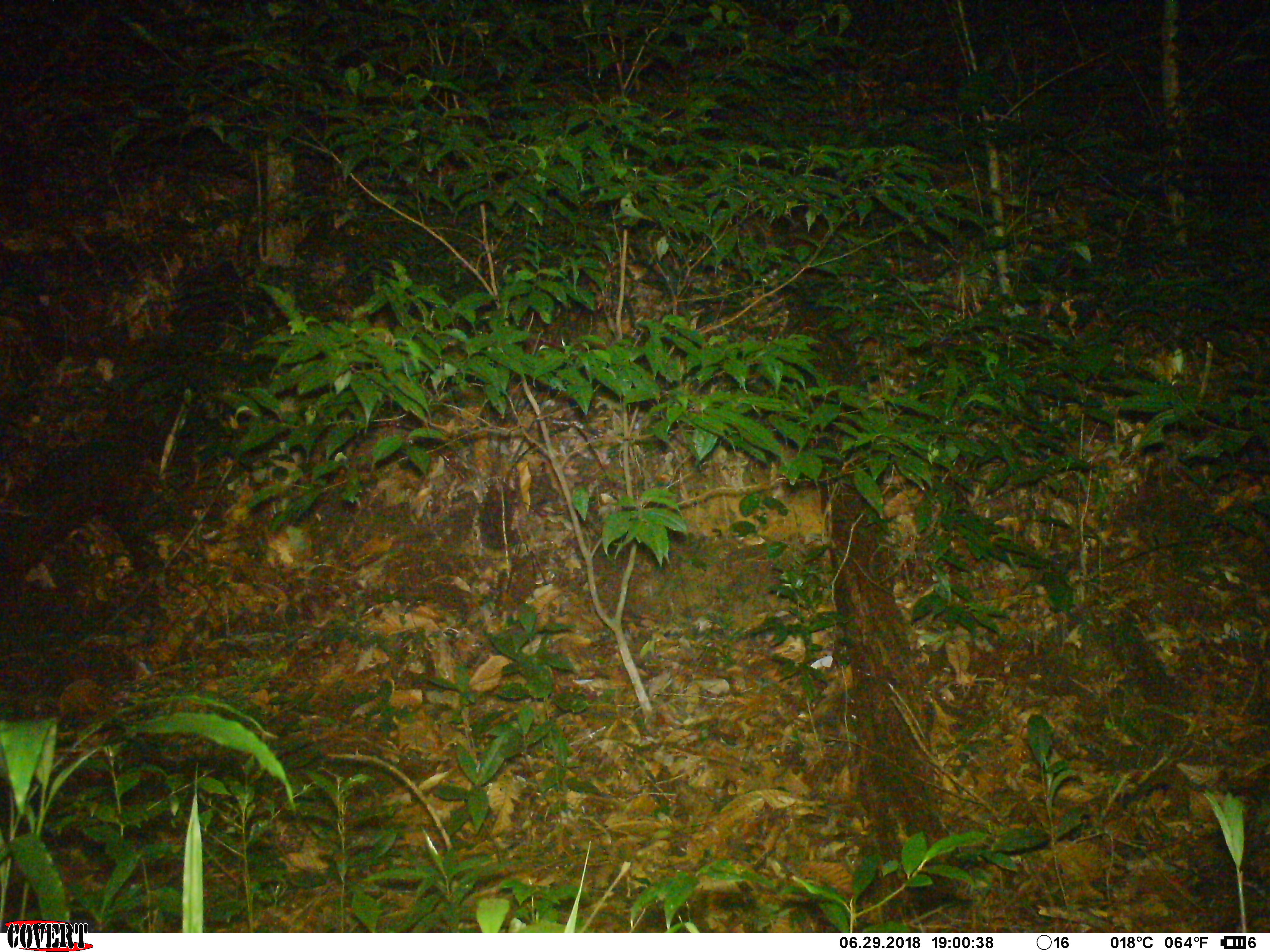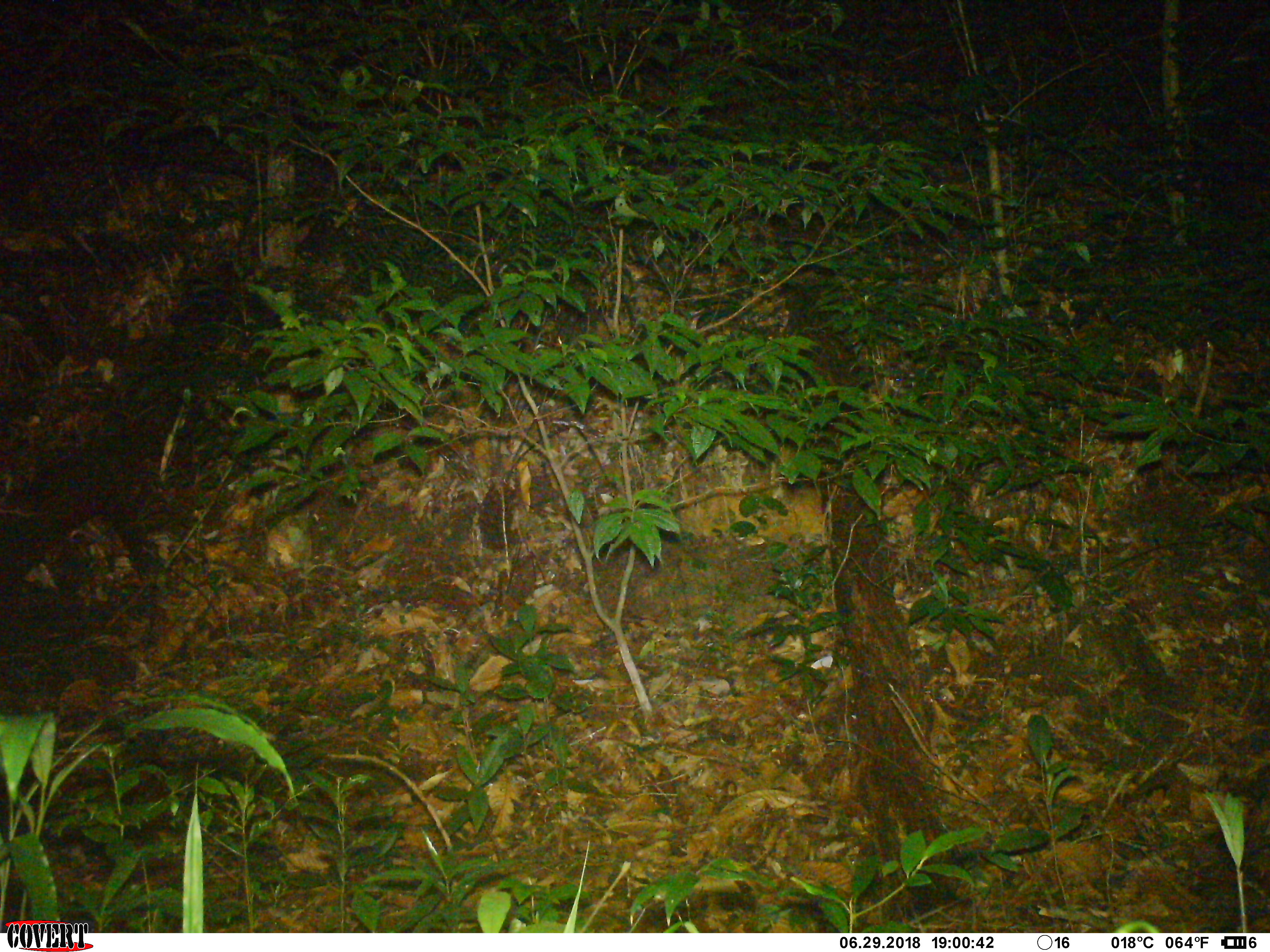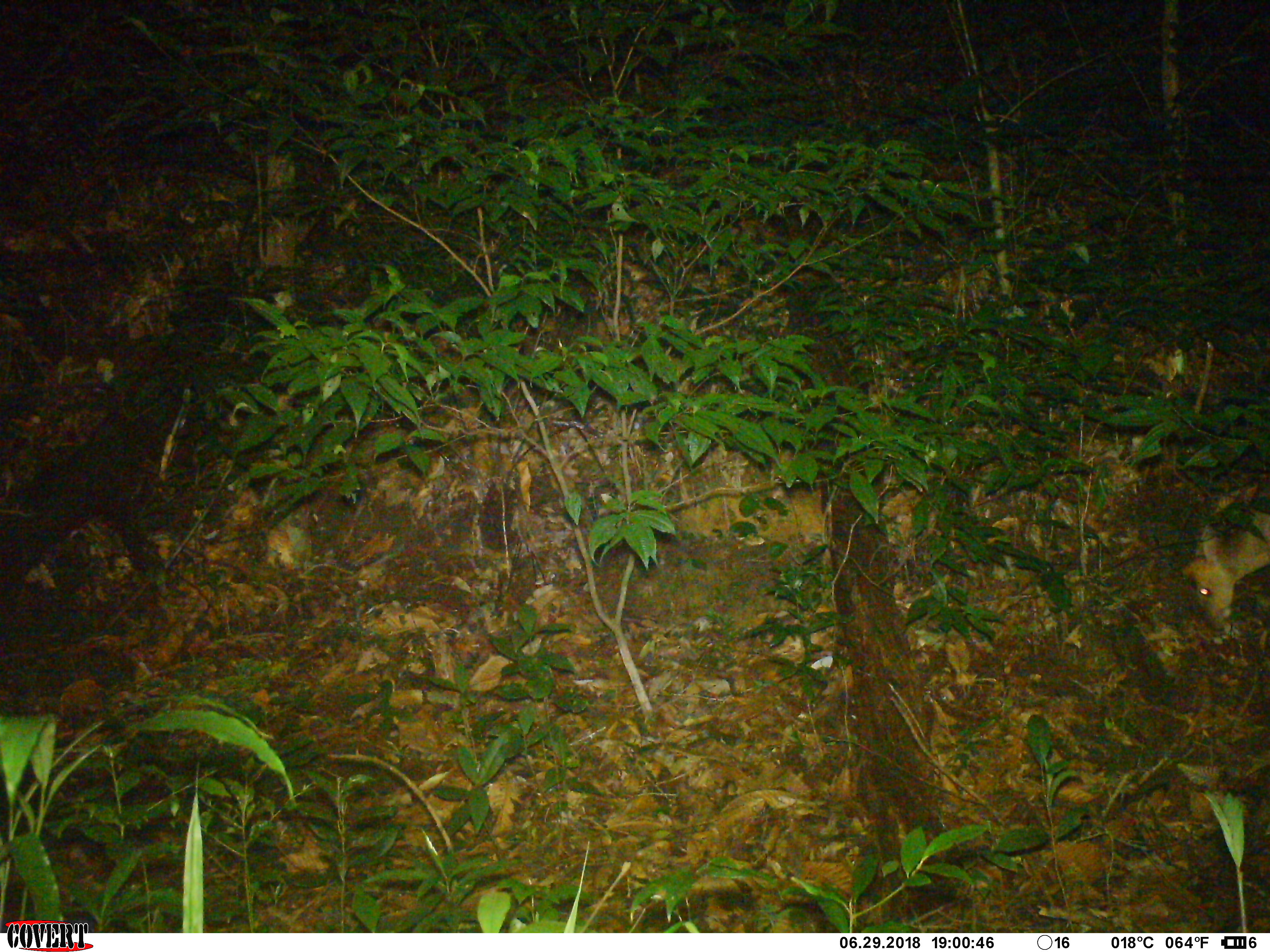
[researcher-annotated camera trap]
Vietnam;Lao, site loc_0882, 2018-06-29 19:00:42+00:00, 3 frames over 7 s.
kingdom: Animalia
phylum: Chordata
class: Mammalia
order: Artiodactyla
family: Cervidae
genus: Muntiacus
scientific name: Muntiacus rooseveltorum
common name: roosevelt's muntjac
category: roosevelts muntjac group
Roosevelts muntjac group (roosevelt's muntjac) (Muntiacus rooseveltorum). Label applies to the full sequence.